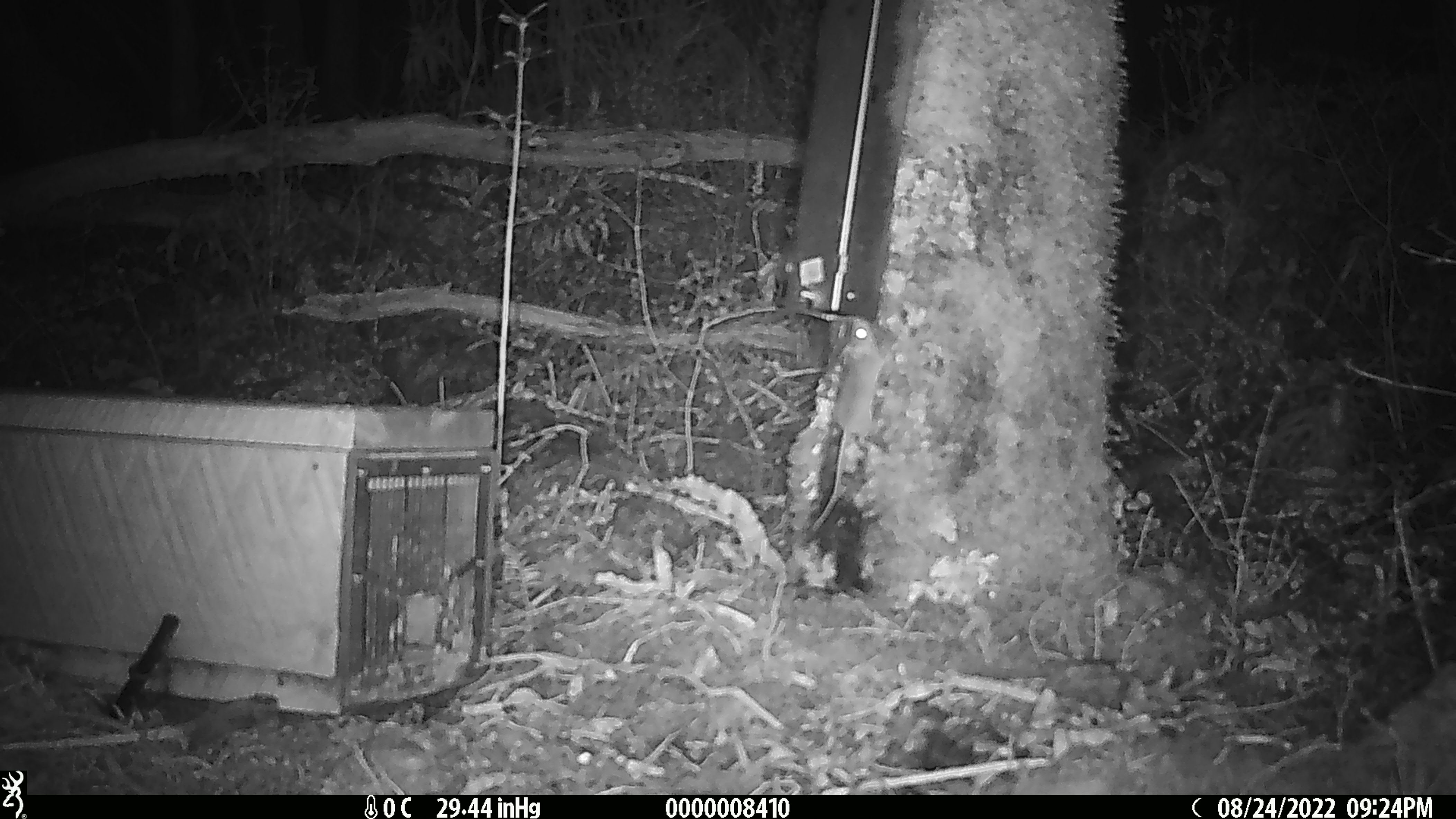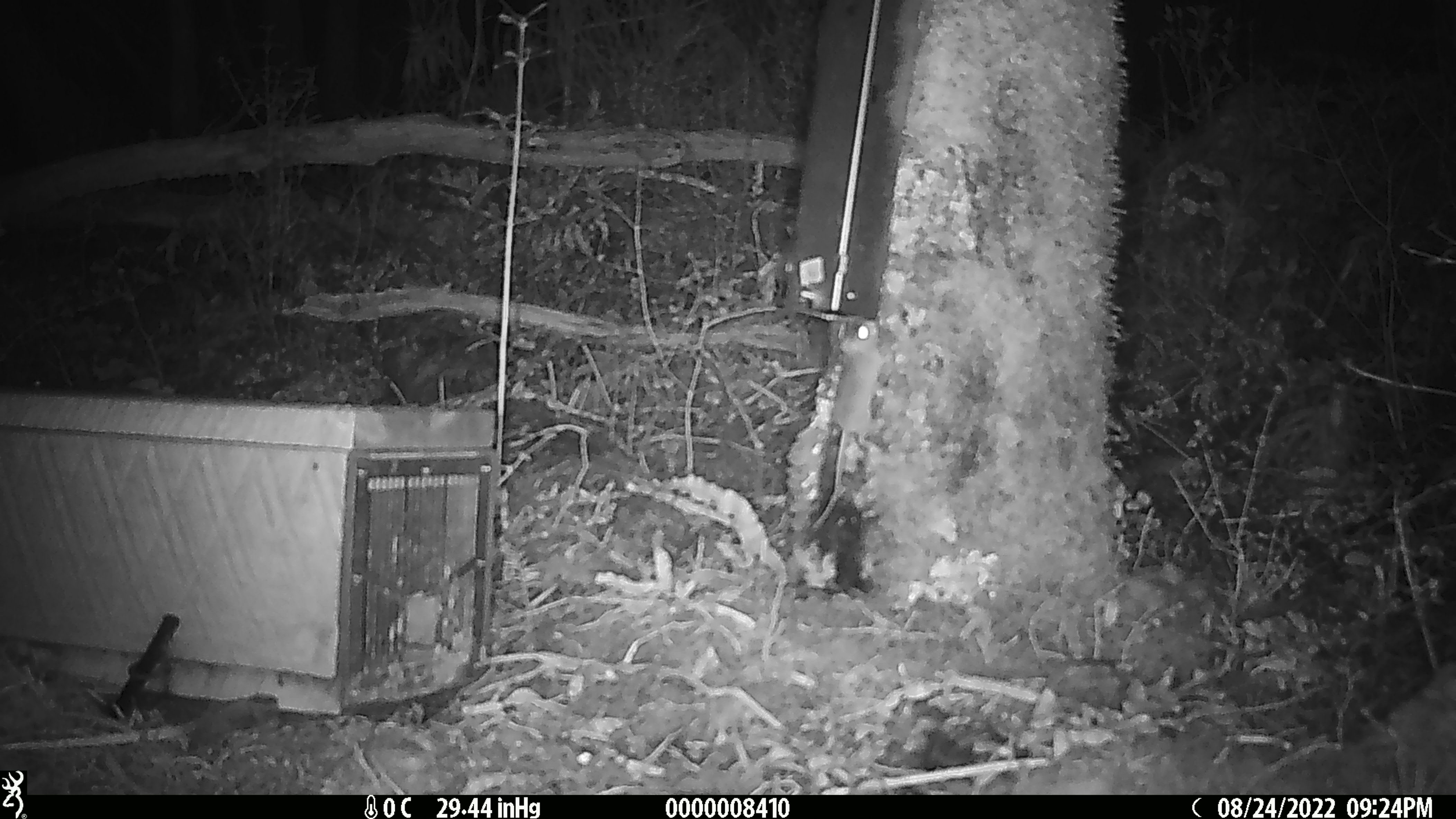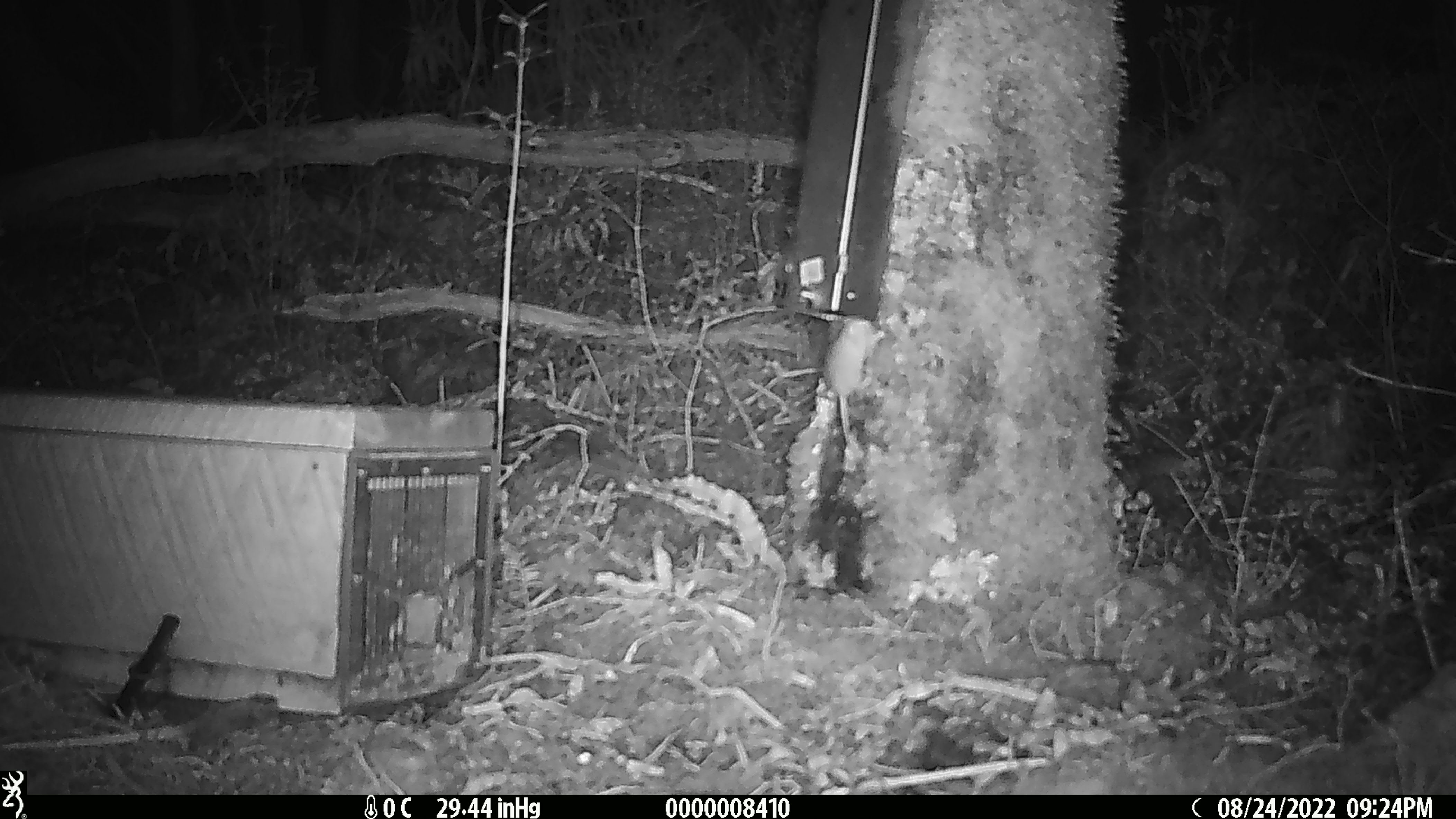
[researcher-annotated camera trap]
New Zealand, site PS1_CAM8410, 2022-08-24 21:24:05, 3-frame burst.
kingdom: Animalia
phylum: Chordata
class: Mammalia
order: Rodentia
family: Muridae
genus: Mus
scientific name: Mus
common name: mouse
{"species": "mouse (Mus)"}